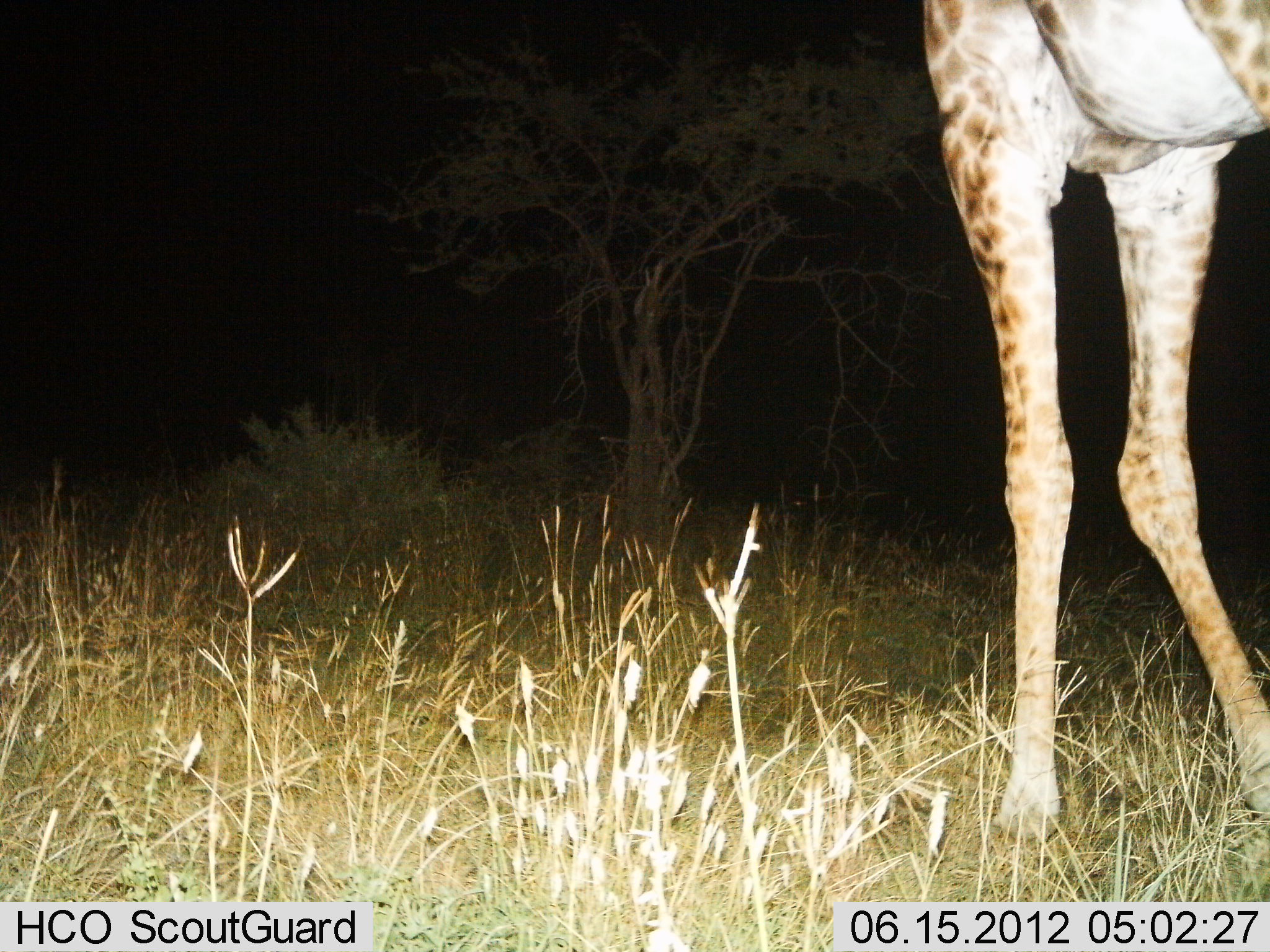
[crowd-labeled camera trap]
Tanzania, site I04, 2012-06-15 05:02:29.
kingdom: Animalia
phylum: Chordata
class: Mammalia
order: Artiodactyla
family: Giraffidae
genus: Giraffa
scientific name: Giraffa camelopardalis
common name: giraffe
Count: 1.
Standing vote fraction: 100%.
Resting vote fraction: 0%.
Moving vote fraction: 0%.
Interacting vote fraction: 0%.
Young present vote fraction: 0%.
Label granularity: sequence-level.